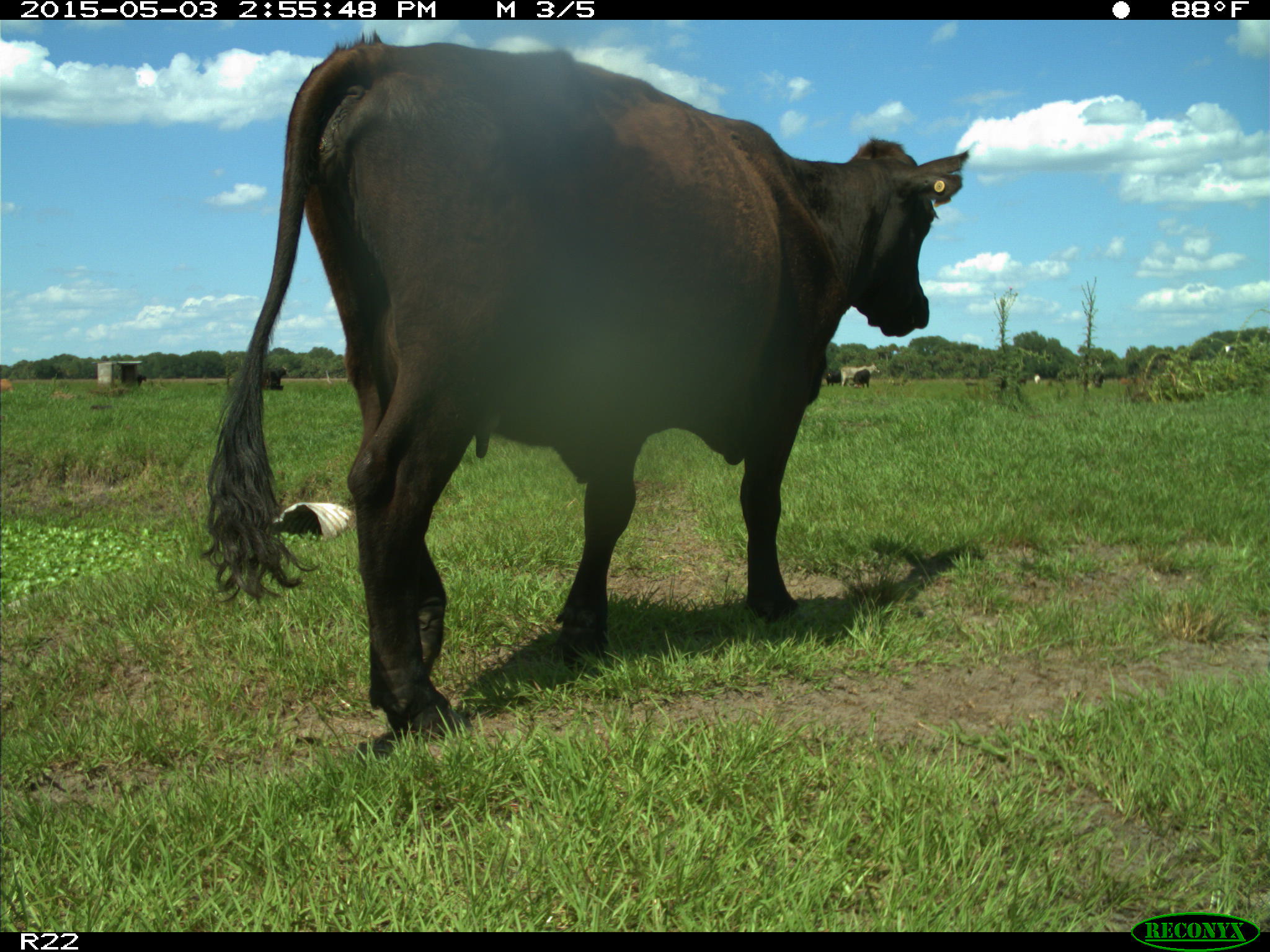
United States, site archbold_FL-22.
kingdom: Animalia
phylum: Chordata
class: Mammalia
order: Artiodactyla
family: Bovidae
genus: Bos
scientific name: Bos taurus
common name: domestic cow